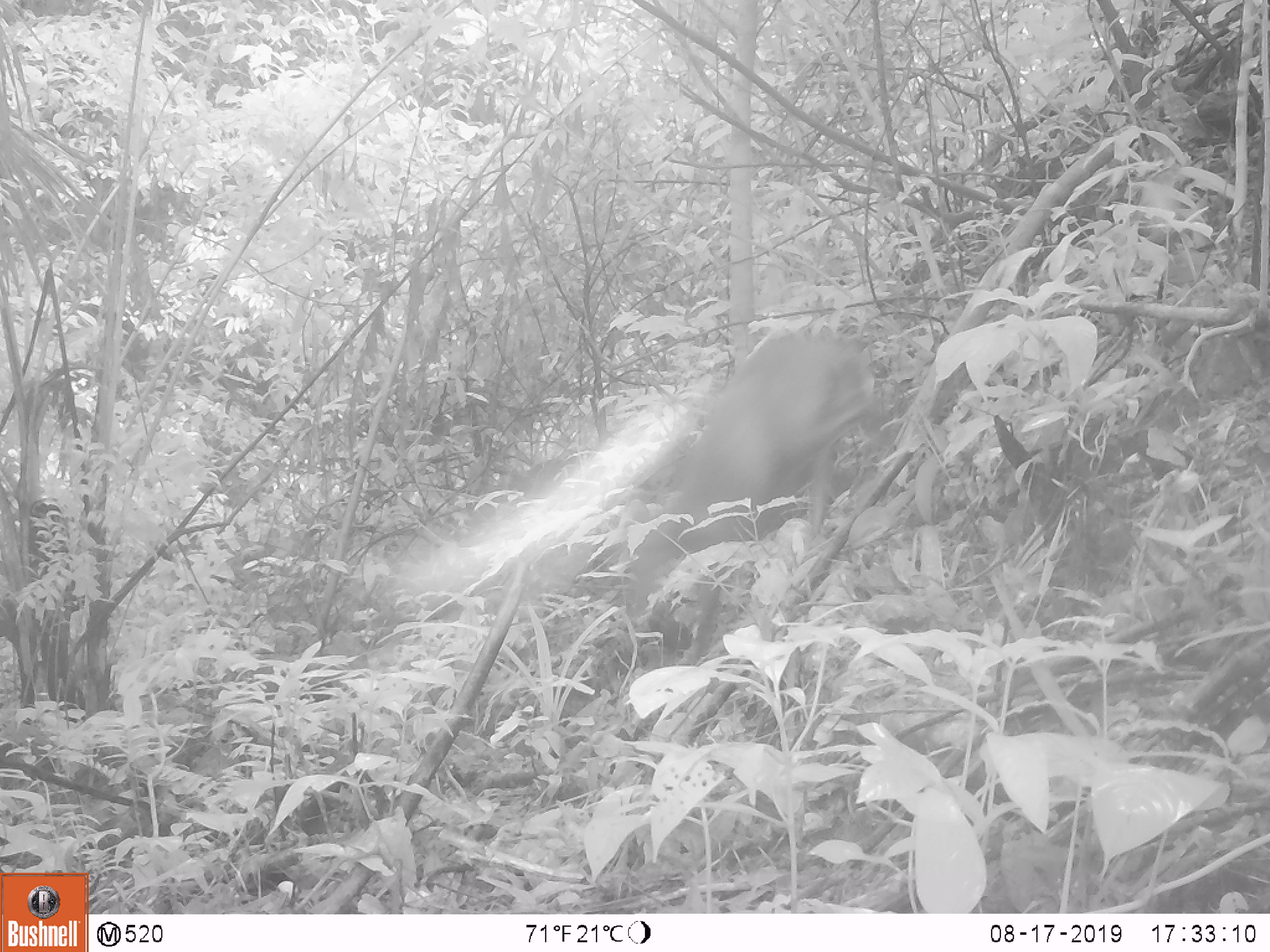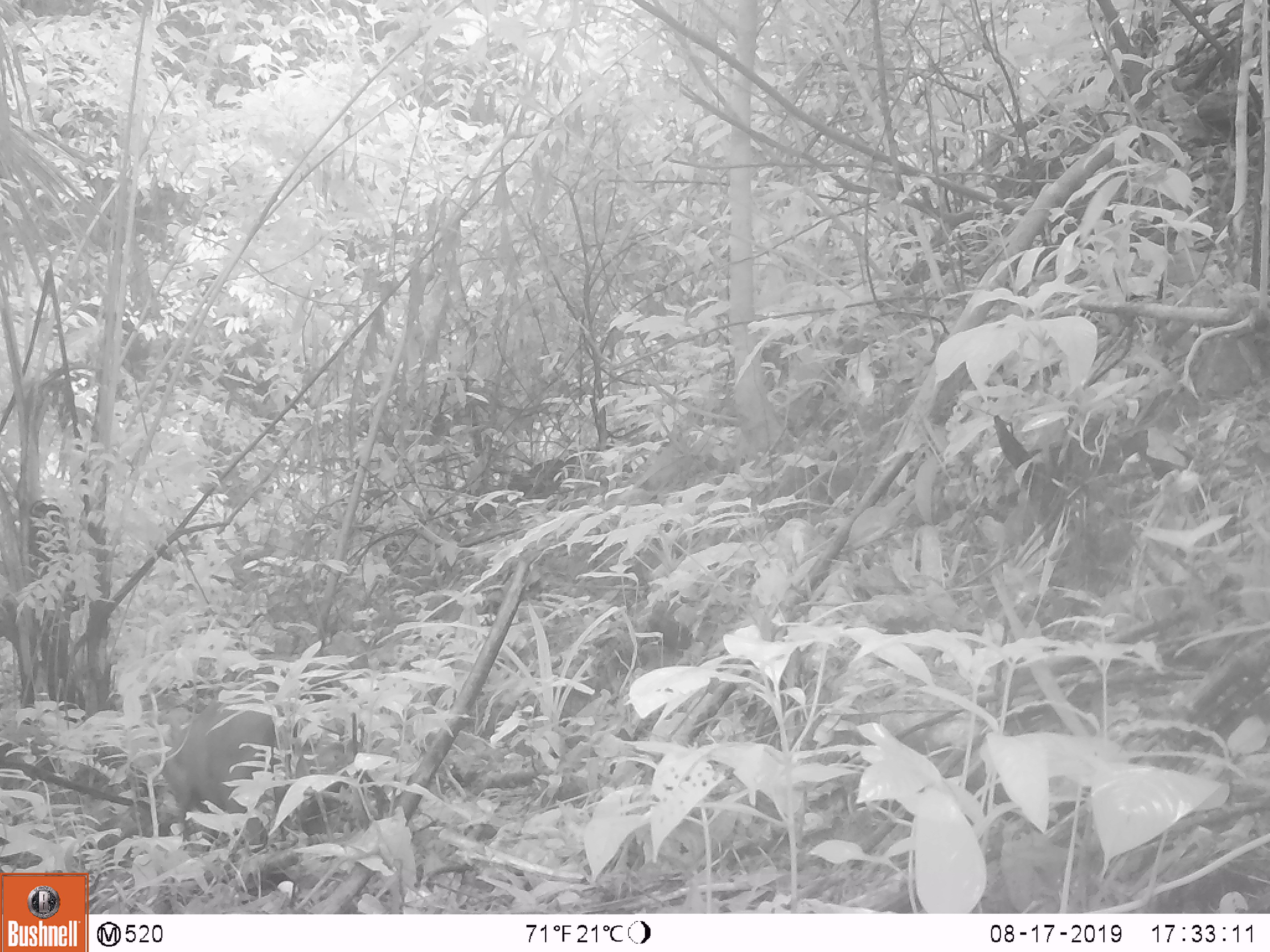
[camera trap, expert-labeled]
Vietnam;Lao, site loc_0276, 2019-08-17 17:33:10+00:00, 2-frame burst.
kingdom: Animalia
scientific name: Animalia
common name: animal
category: unidentified animal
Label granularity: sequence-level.